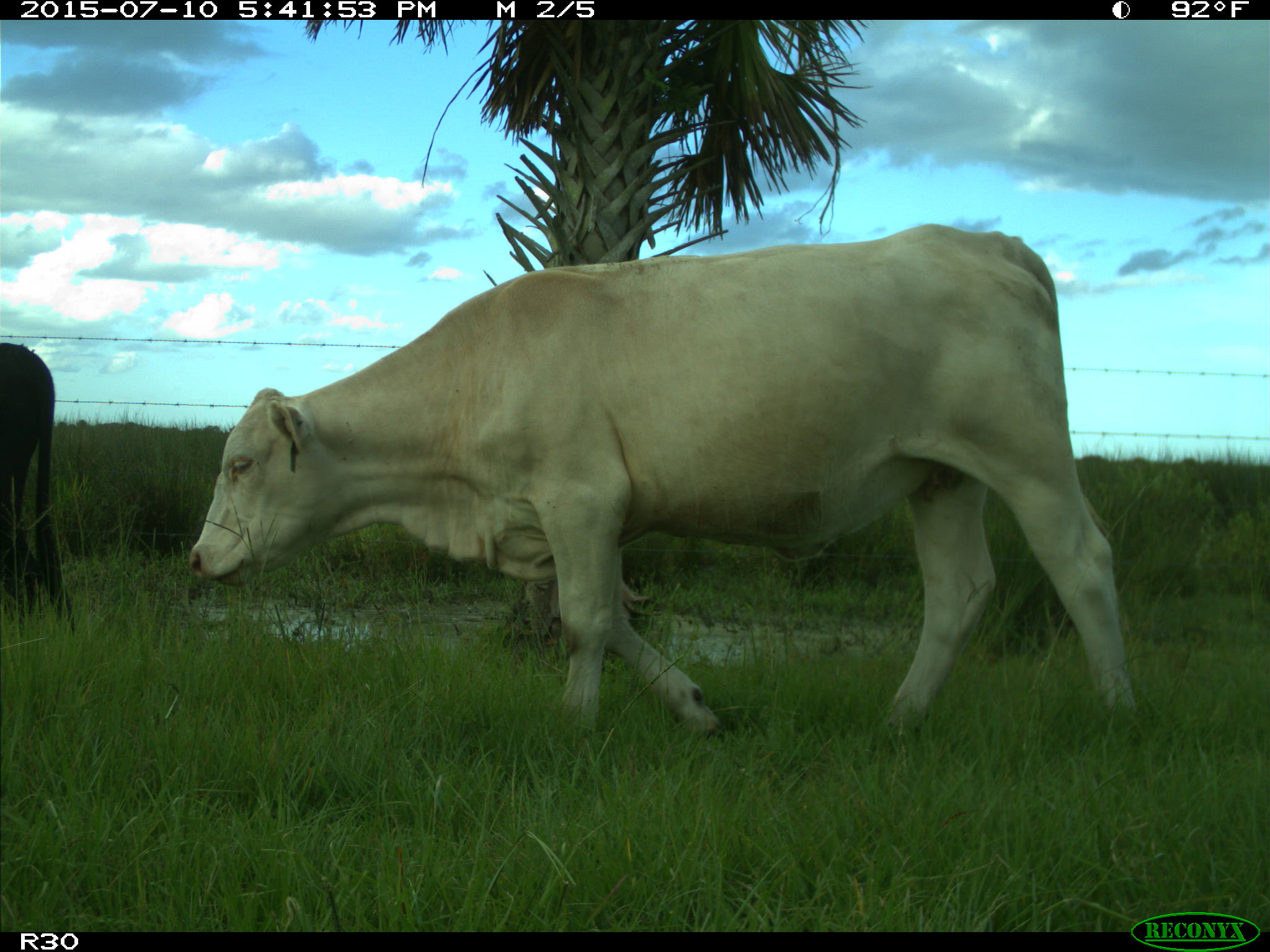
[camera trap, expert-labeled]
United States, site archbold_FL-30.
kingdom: Animalia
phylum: Chordata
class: Mammalia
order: Artiodactyla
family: Bovidae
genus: Bos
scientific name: Bos taurus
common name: domestic cow